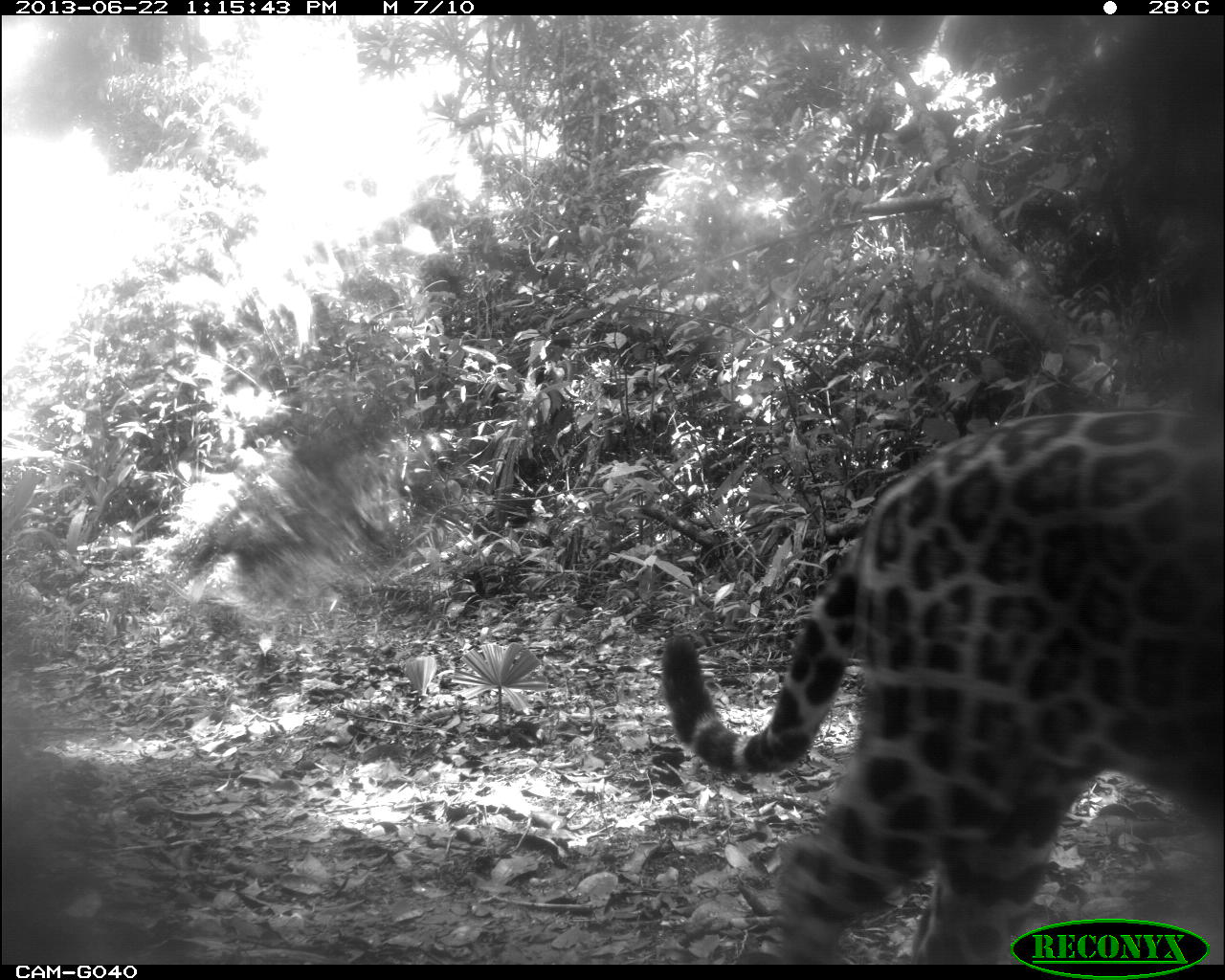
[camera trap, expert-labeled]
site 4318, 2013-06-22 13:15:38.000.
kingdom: Animalia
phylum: Chordata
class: Mammalia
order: Carnivora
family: Felidae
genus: Panthera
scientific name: Panthera onca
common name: jaguar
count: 1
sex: male